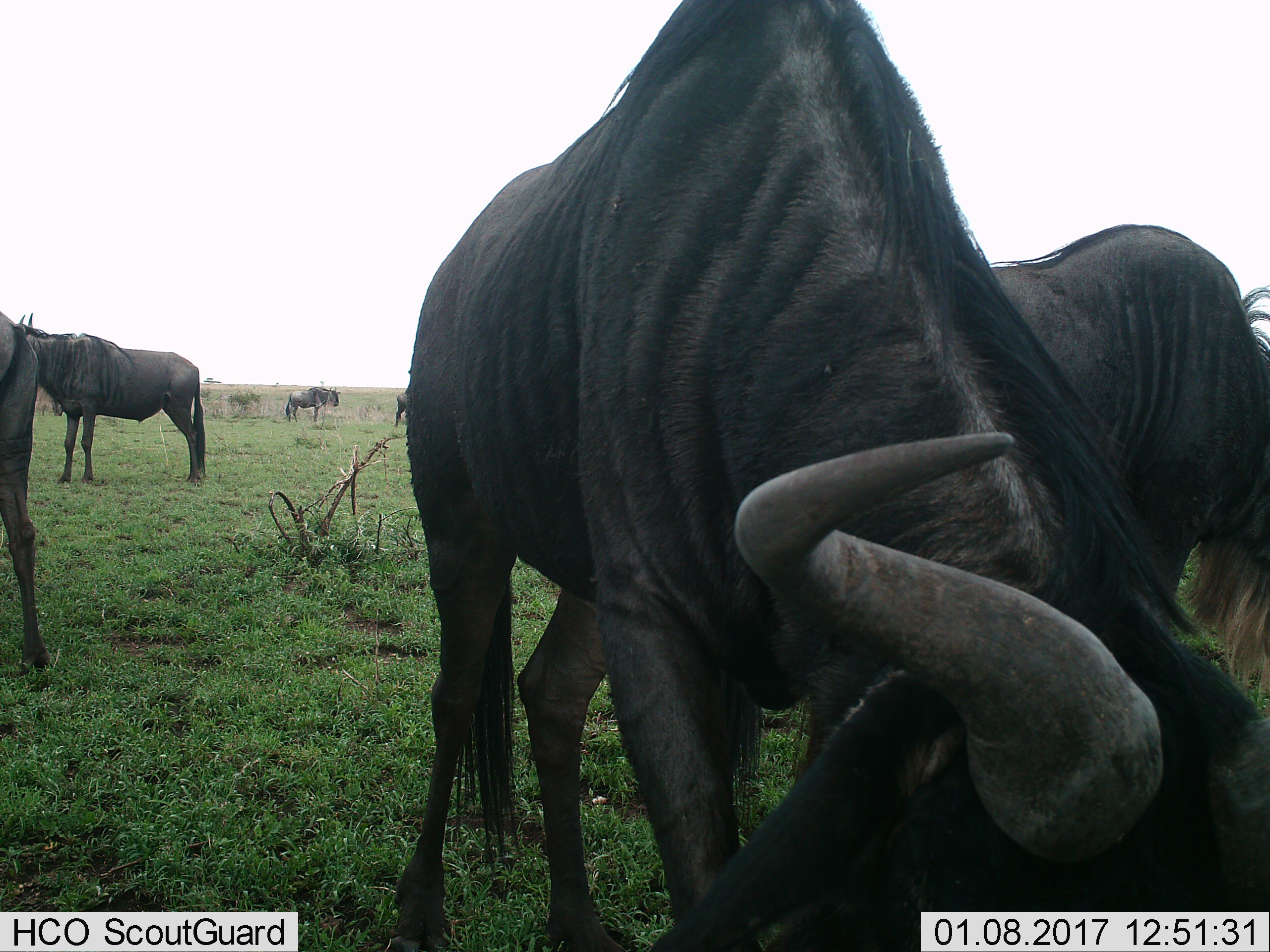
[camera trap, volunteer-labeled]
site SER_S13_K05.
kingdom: Animalia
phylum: Chordata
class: Mammalia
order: Artiodactyla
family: Bovidae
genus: Connochaetes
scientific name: Connochaetes taurinus taurinus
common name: blue wildebeest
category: wildebeestblue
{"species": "wildebeestblue (blue wildebeest) (Connochaetes taurinus taurinus)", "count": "6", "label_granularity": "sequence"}